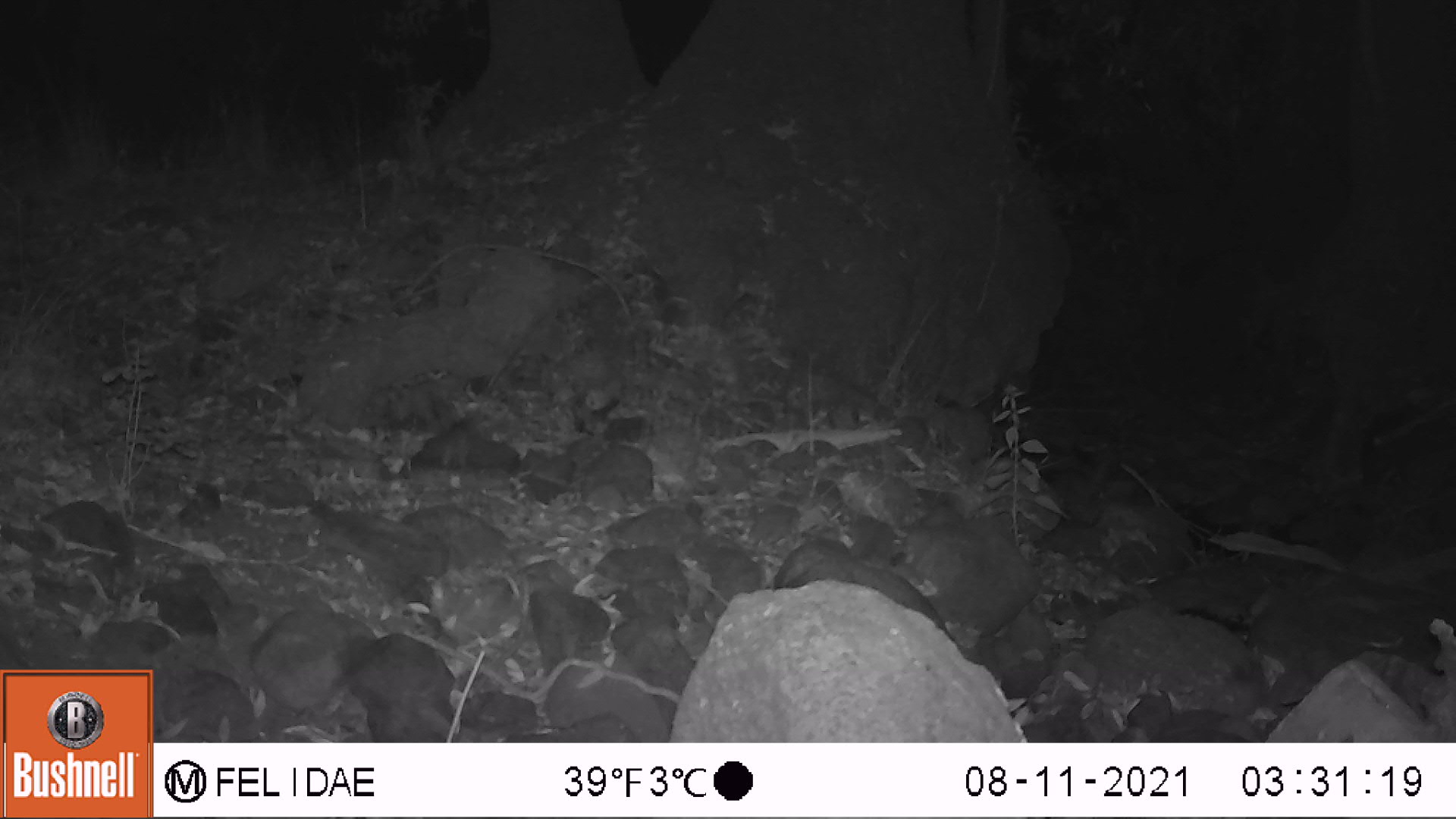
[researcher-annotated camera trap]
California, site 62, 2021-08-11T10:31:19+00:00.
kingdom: Animalia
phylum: Chordata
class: Mammalia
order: Rodentia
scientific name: Rodentia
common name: mouse or rat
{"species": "mouse or rat (Rodentia)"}